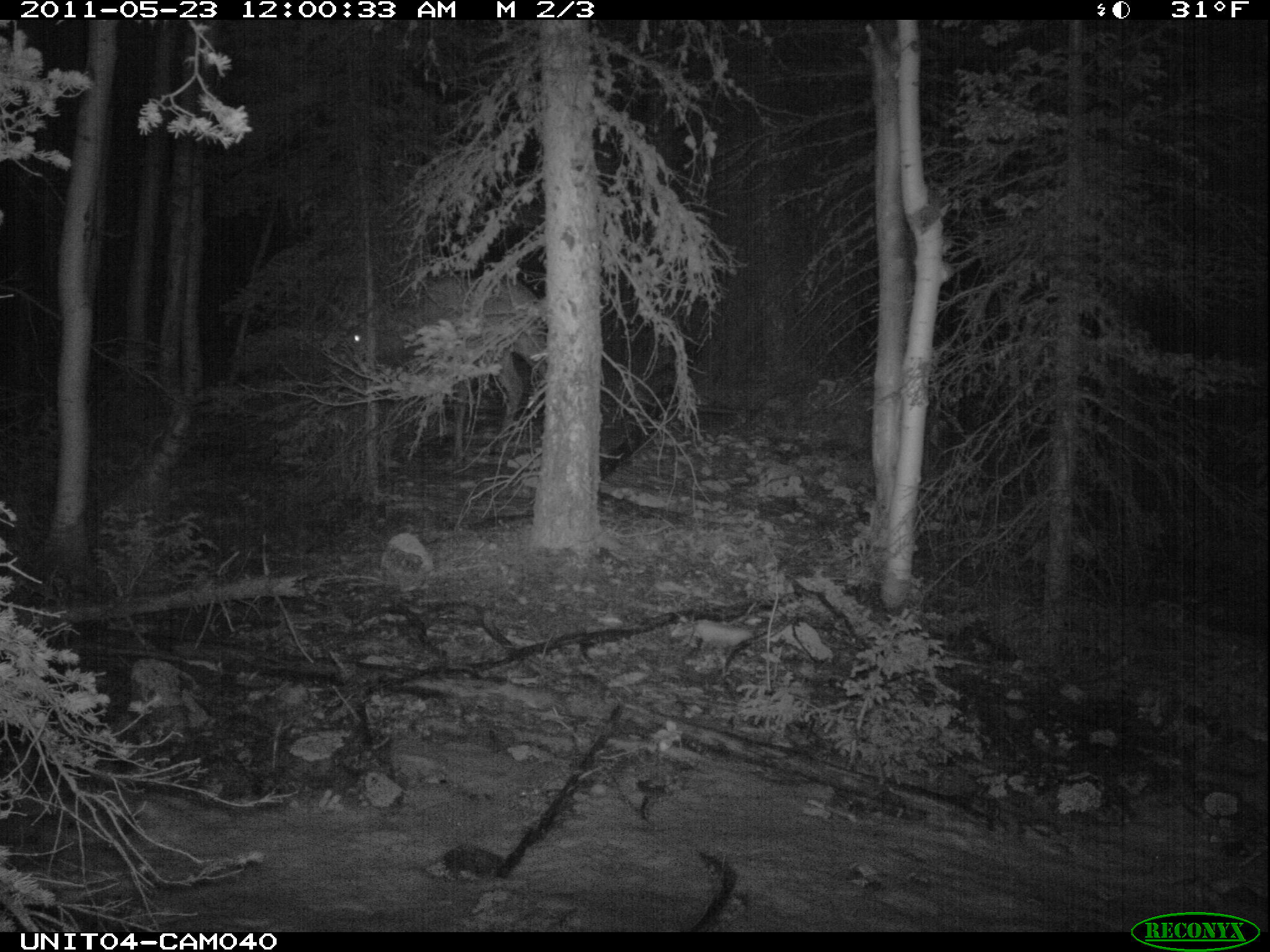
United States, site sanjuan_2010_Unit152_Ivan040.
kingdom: Animalia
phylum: Chordata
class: Mammalia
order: Artiodactyla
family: Cervidae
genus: Cervus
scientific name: Cervus elaphus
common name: red deer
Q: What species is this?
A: Cervus elaphus (red deer).